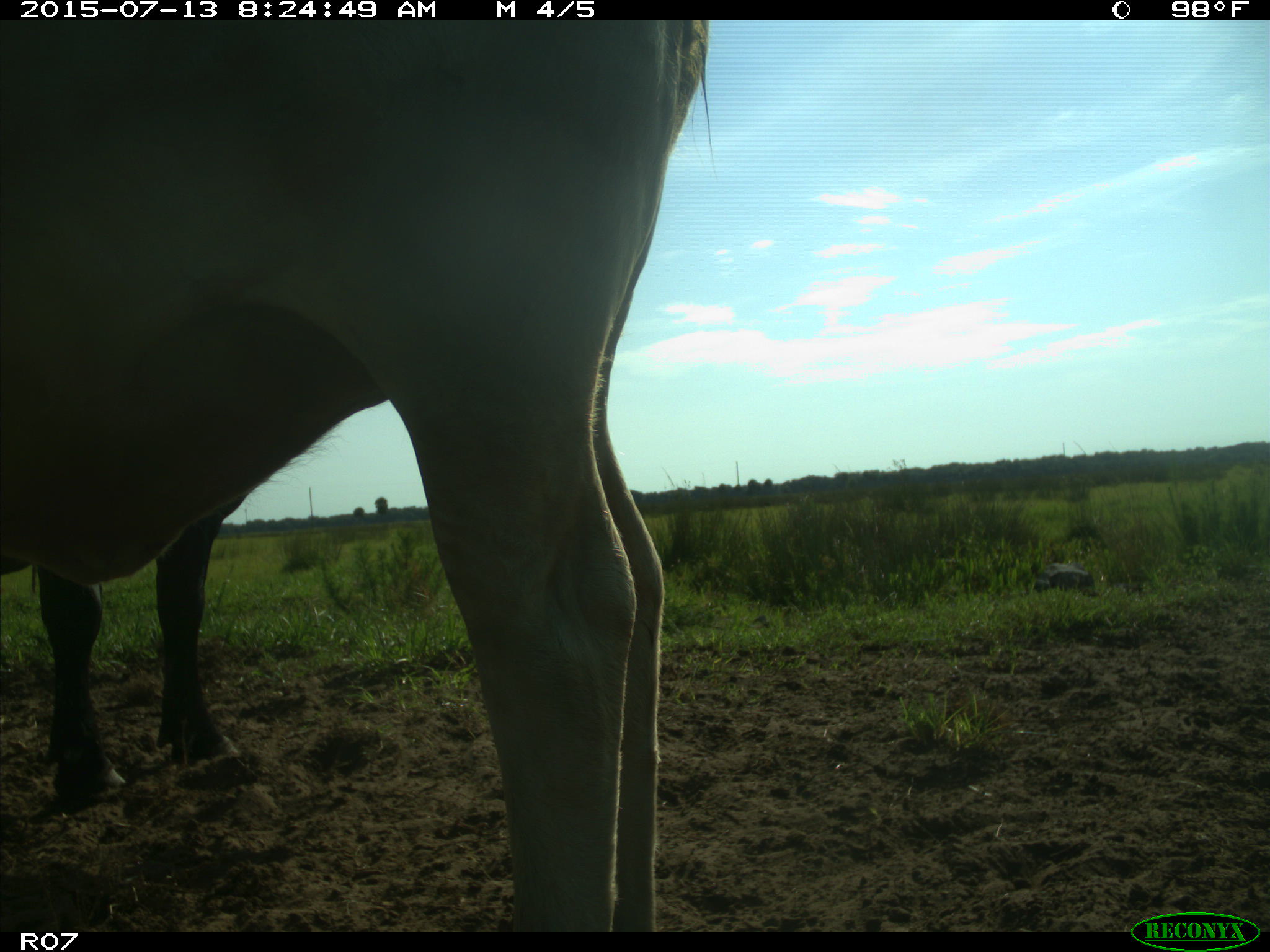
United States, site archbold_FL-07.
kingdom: Animalia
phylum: Chordata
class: Mammalia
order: Artiodactyla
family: Bovidae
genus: Bos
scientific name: Bos taurus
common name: domestic cow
Bos taurus (domestic cow).